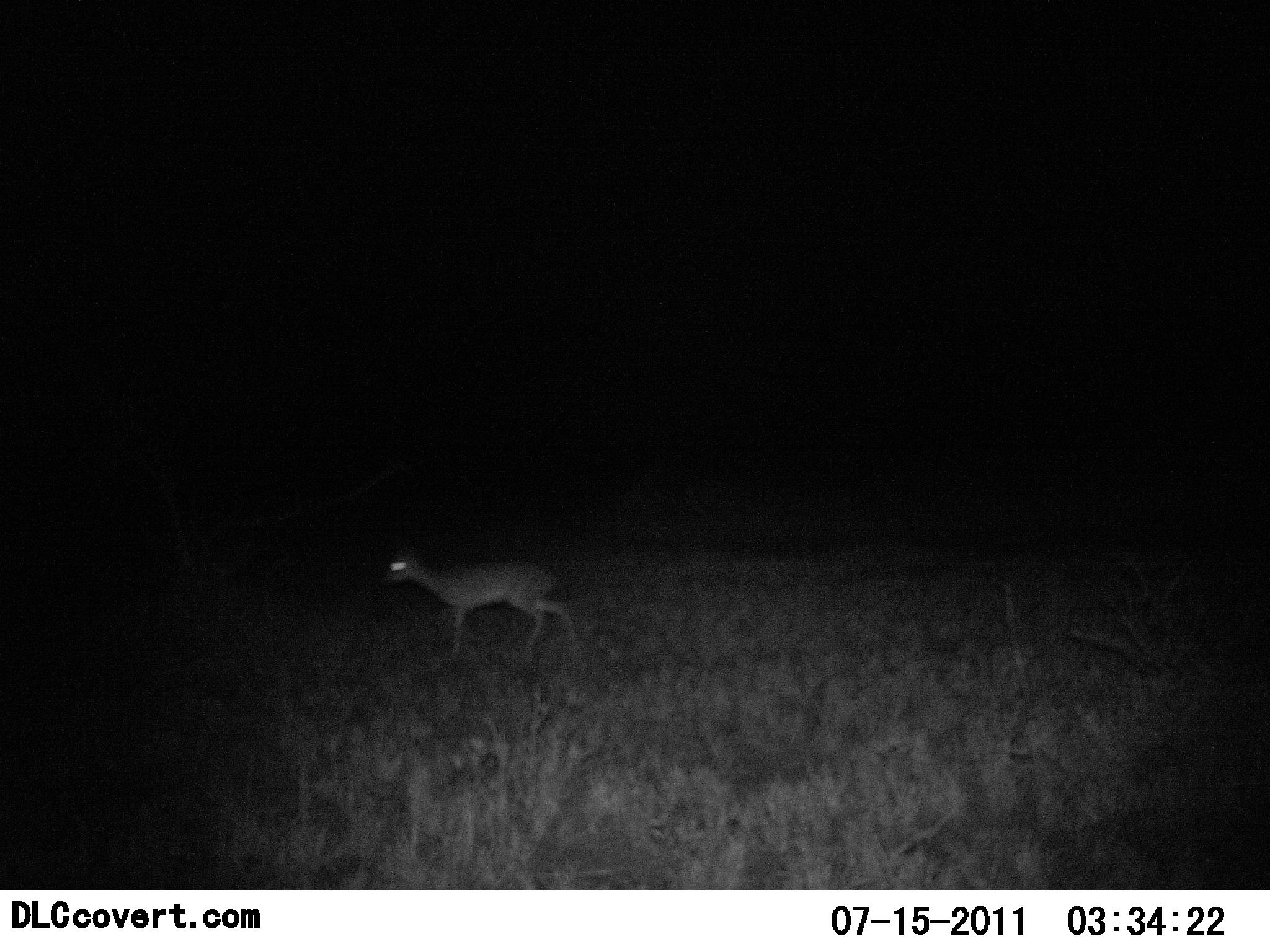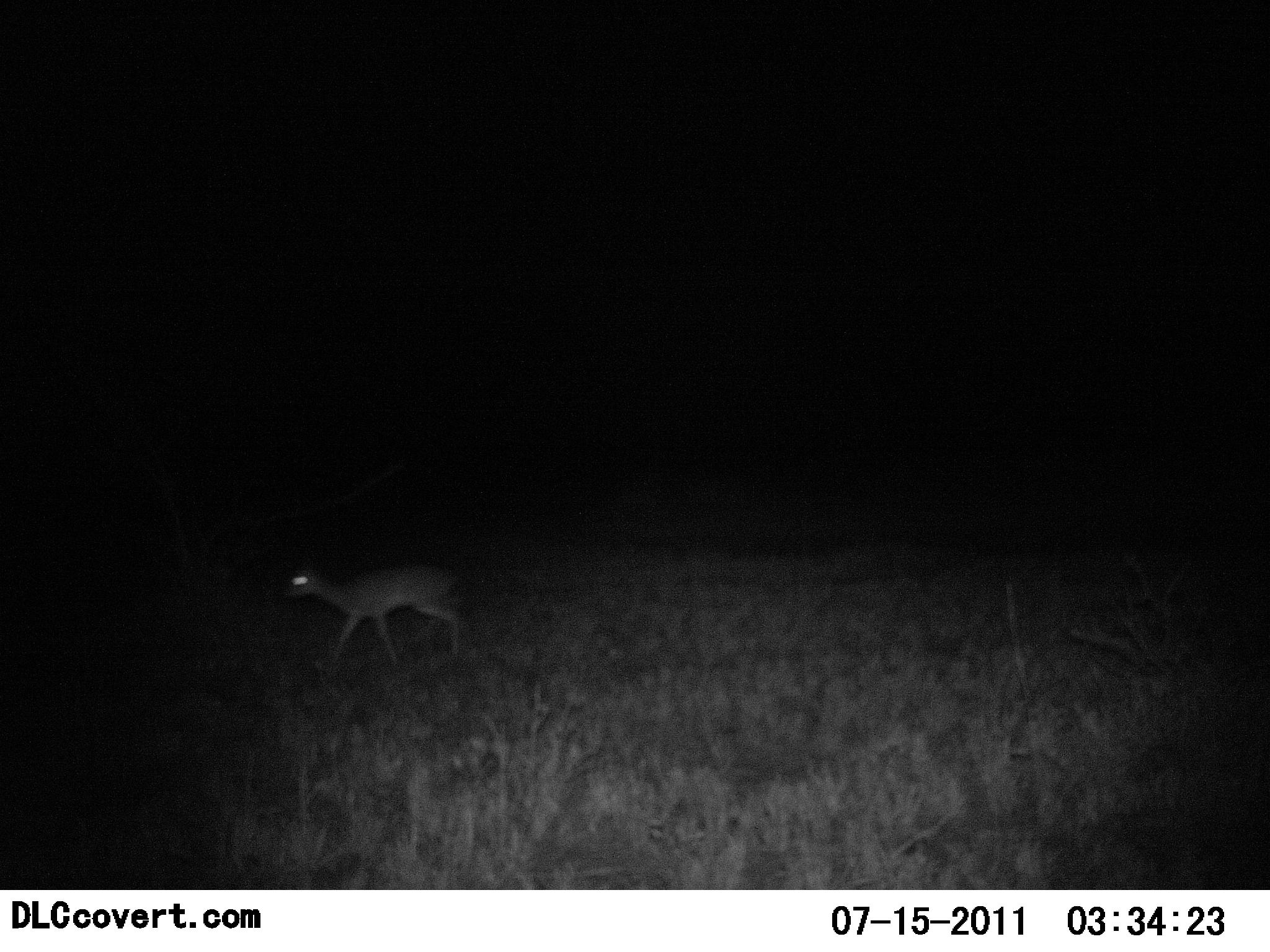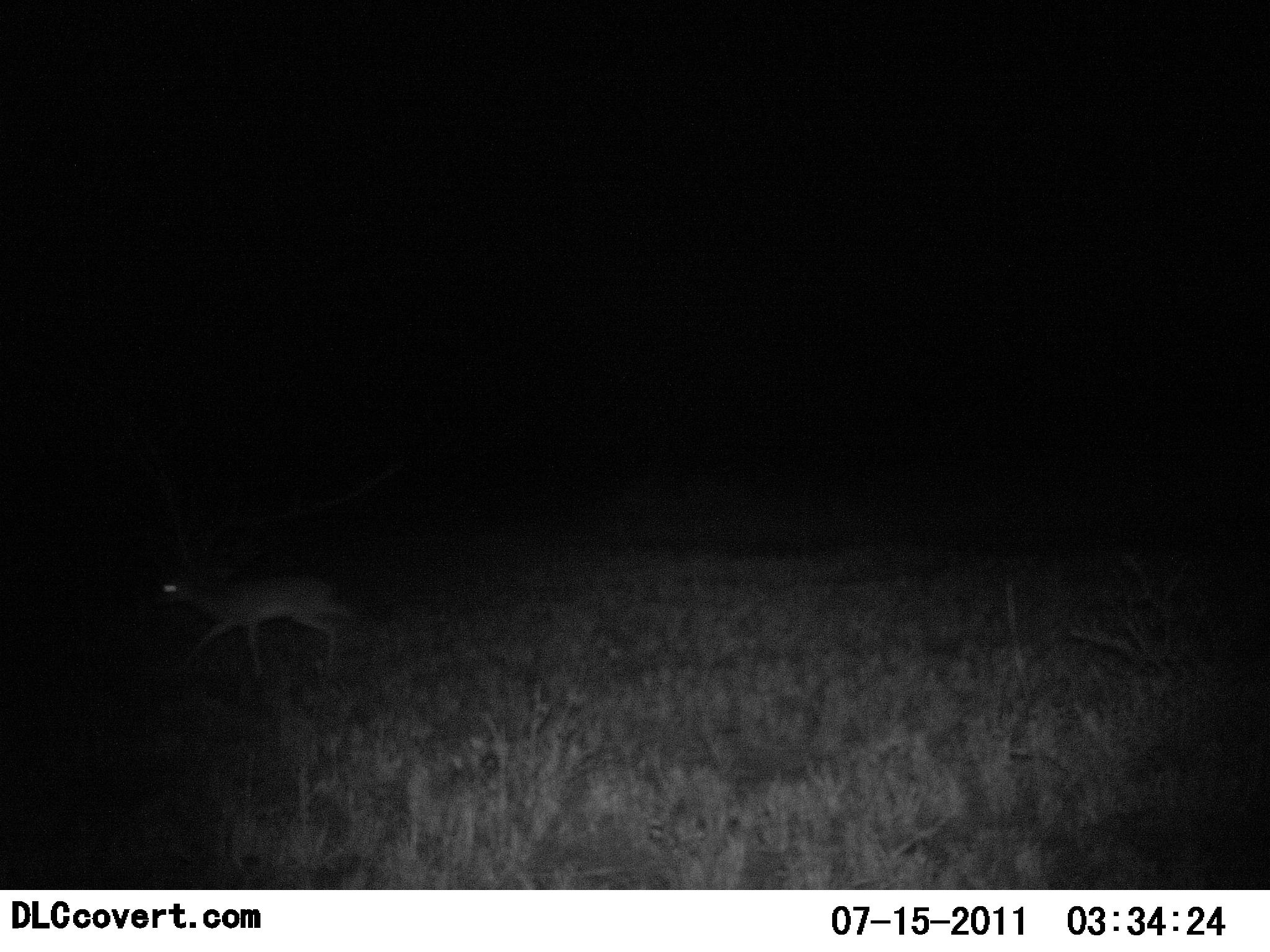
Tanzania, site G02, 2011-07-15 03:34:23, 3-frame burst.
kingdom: Animalia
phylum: Chordata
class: Mammalia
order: Artiodactyla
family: Bovidae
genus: Madoqua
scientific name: Madoqua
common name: dikdik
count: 1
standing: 0%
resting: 0%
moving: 100%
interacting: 0%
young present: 0%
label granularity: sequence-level